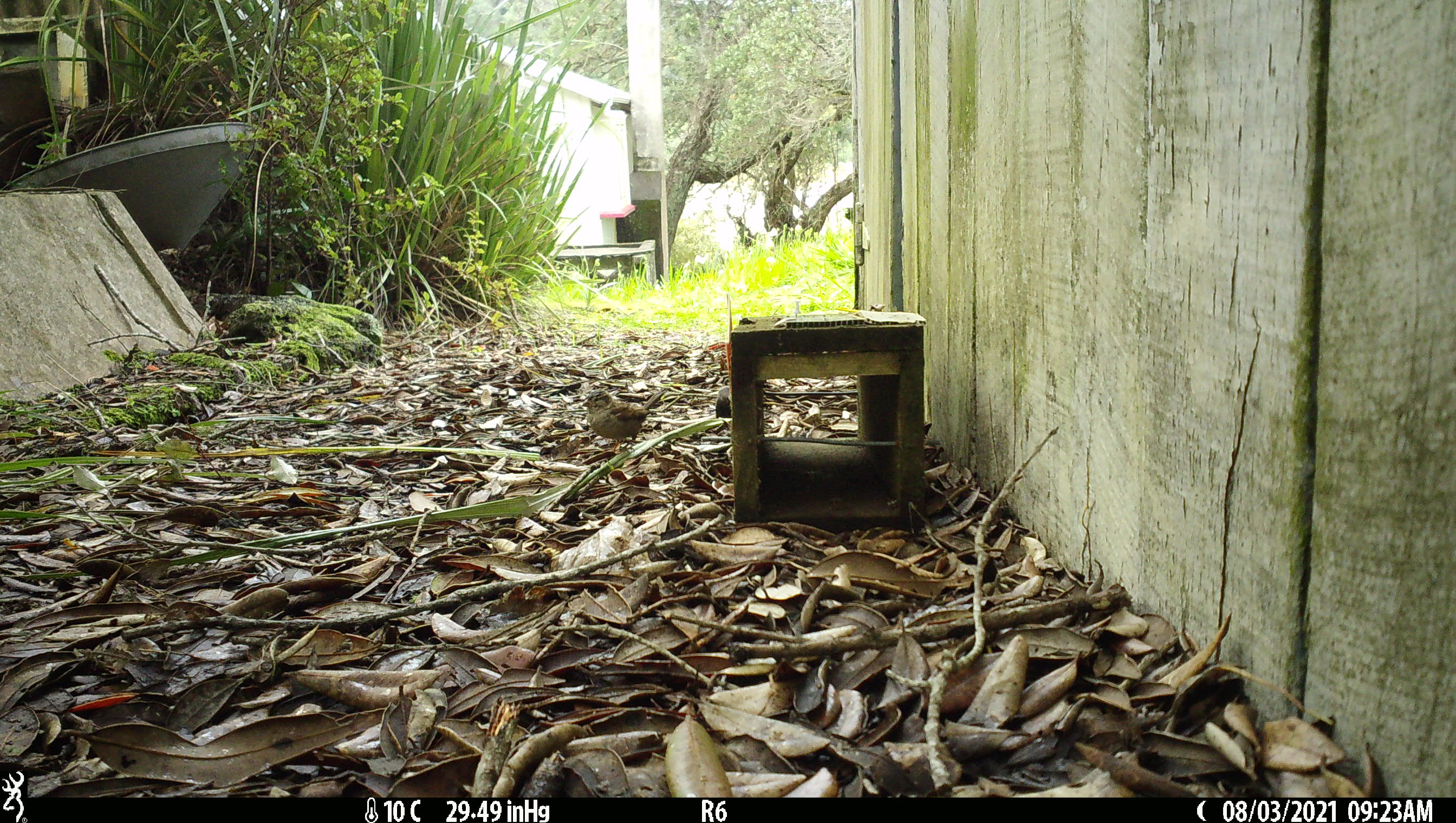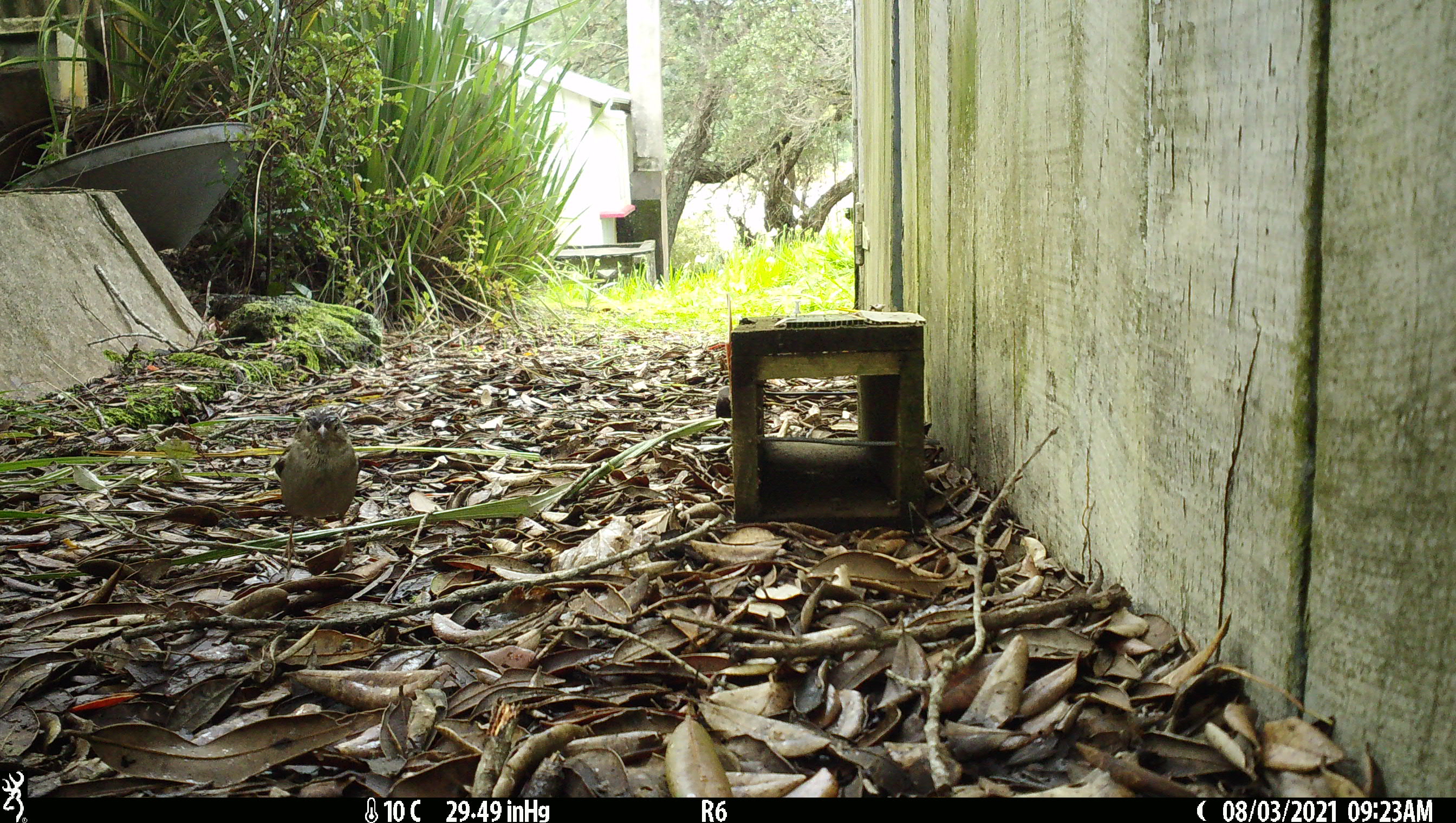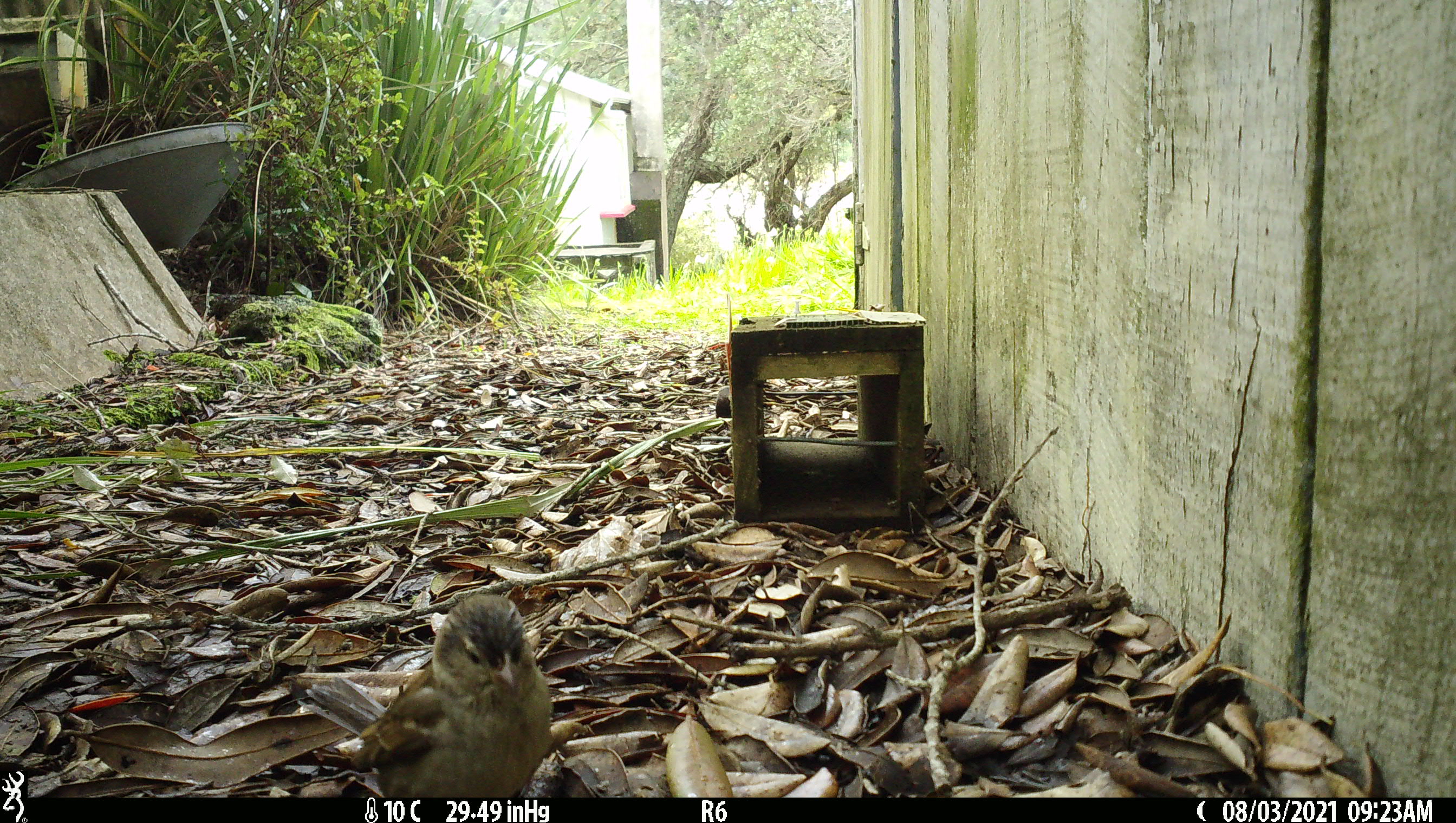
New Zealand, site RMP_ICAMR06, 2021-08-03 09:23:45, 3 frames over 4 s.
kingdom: Animalia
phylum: Chordata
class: Aves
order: Passeriformes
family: Passeridae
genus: Passer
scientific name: Passer domesticus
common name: house sparrow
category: sparrow